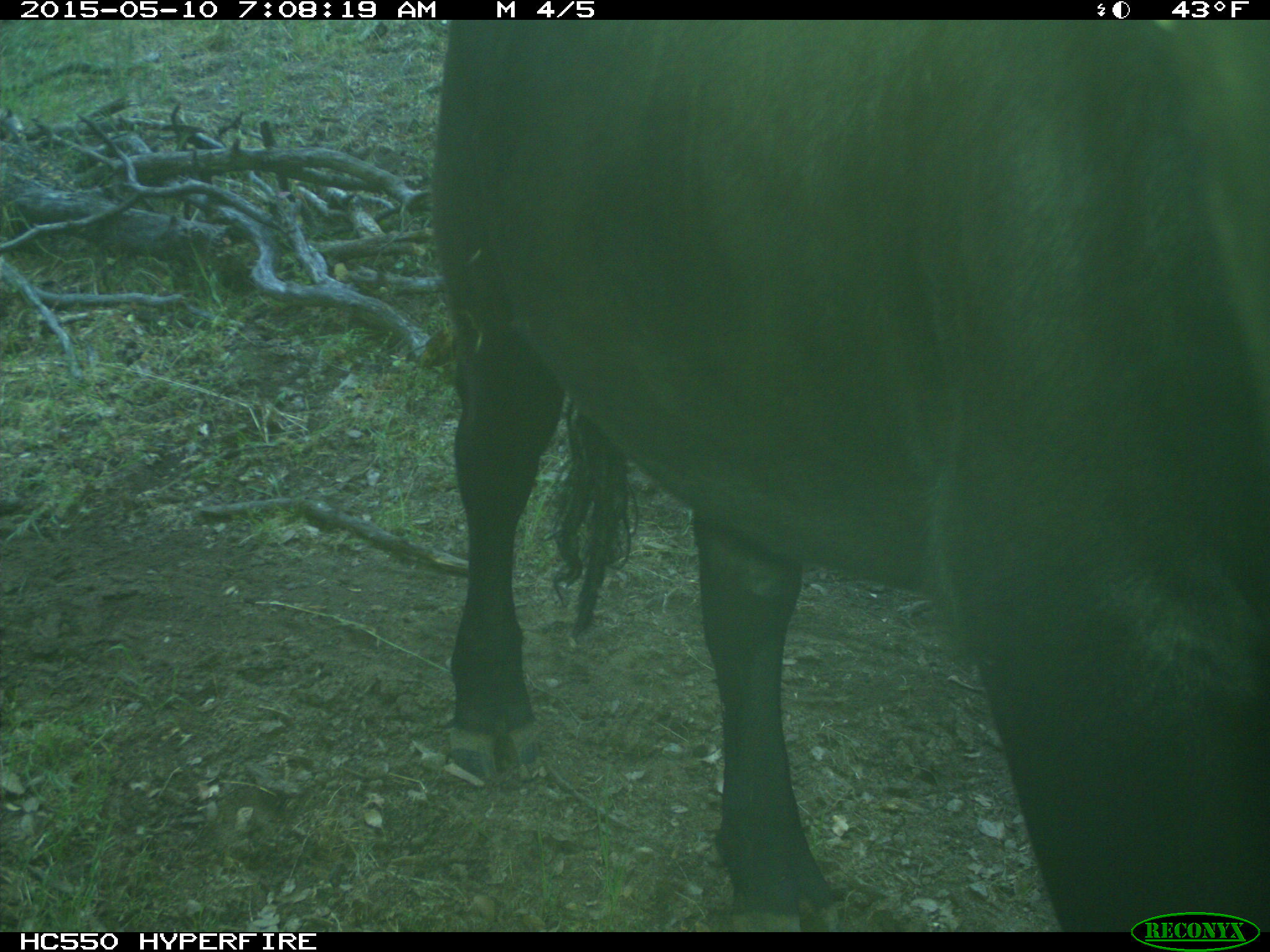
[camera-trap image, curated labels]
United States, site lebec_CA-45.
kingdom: Animalia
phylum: Chordata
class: Mammalia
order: Artiodactyla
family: Bovidae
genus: Bos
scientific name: Bos taurus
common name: domestic cow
Bos taurus (domestic cow).